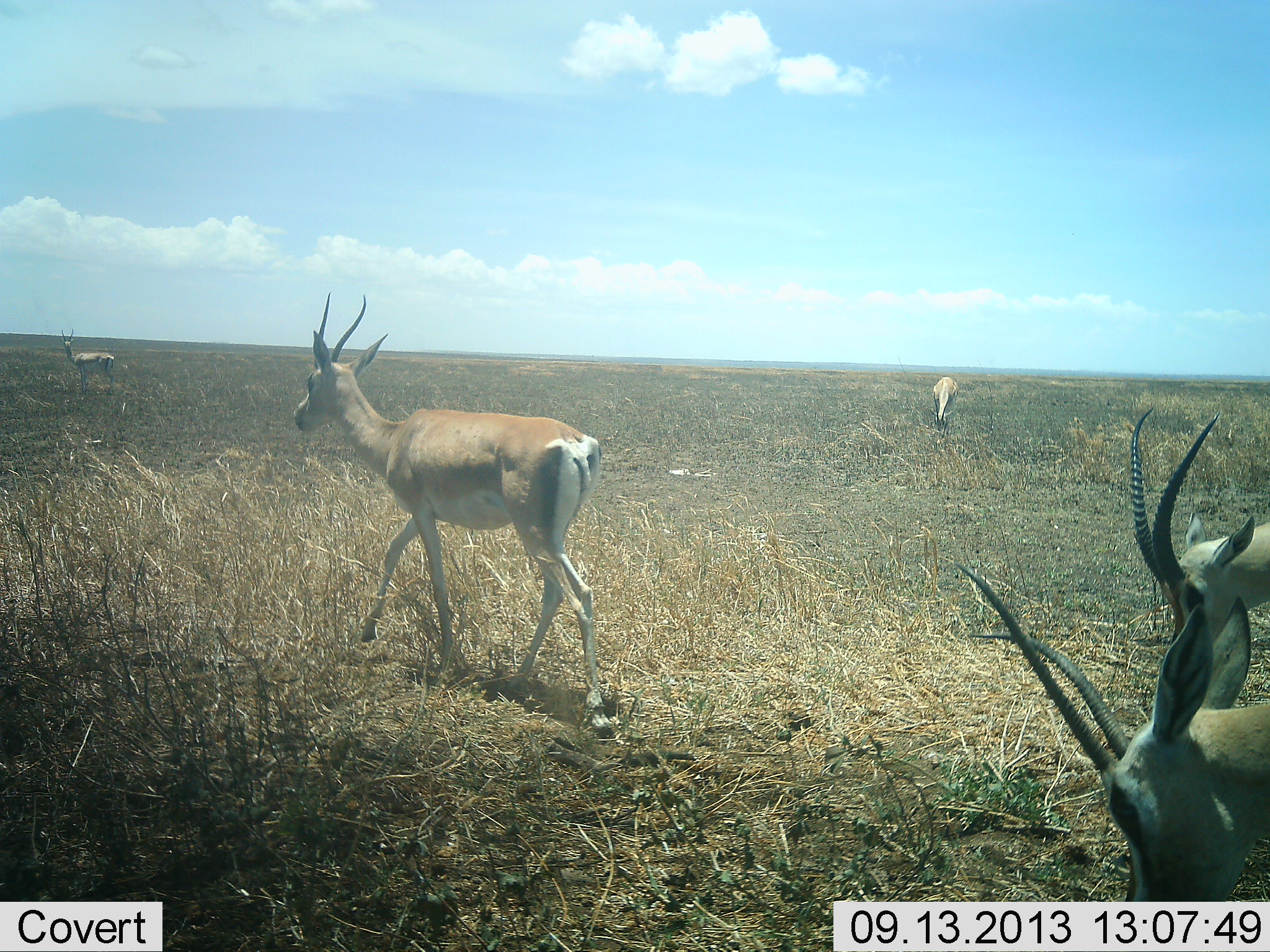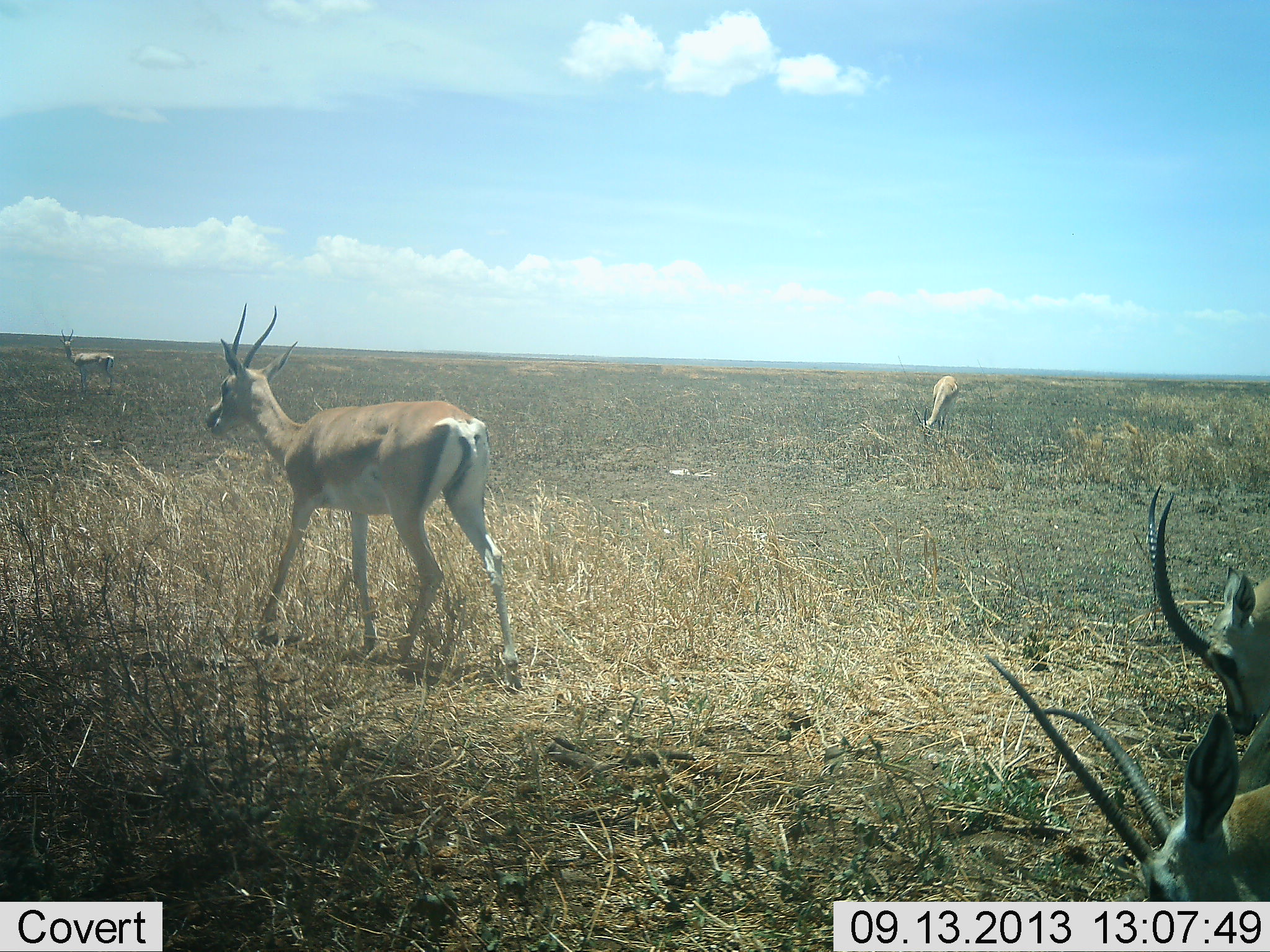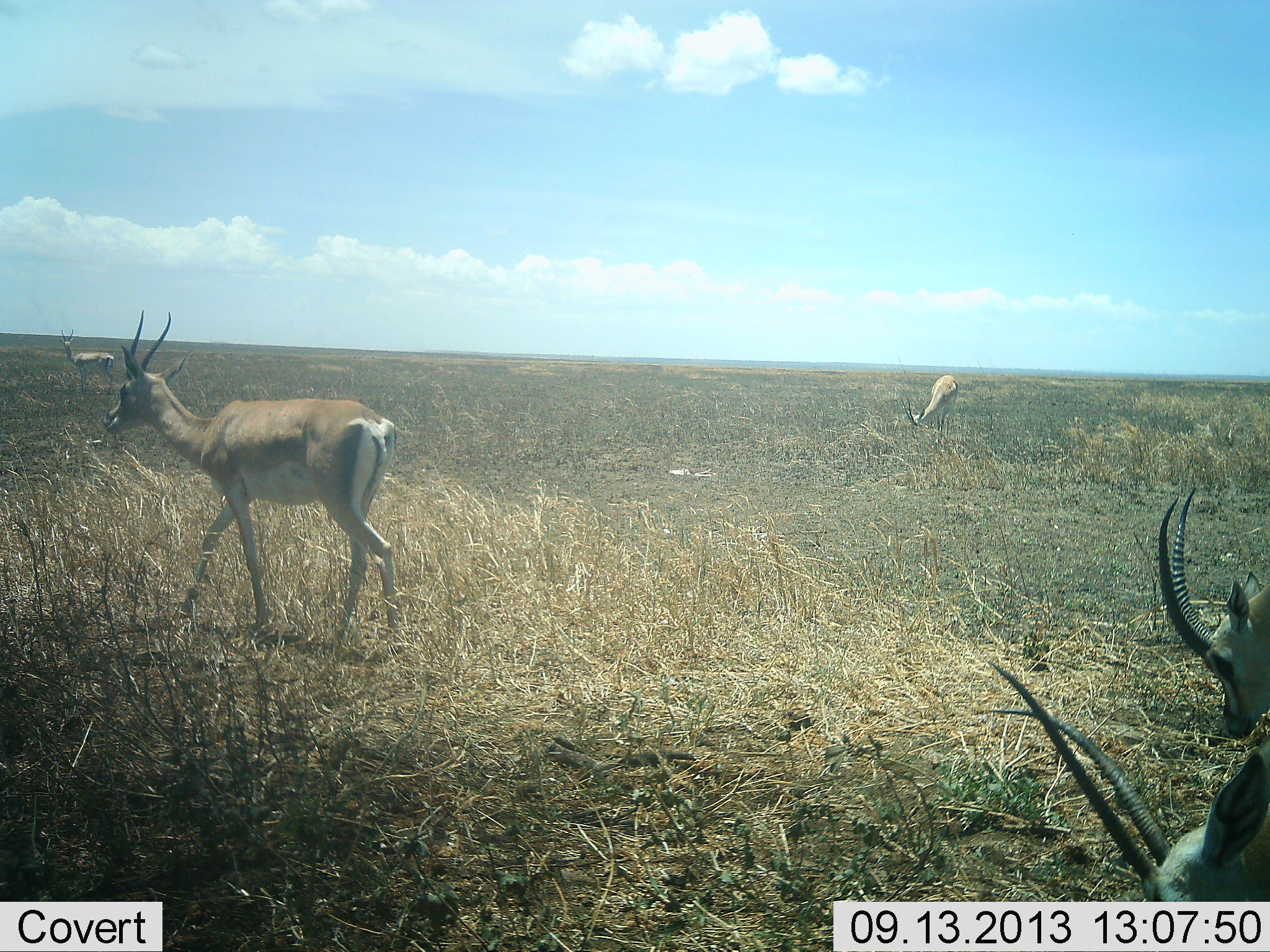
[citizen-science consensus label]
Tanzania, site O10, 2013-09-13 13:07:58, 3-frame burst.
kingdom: Animalia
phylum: Chordata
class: Mammalia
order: Artiodactyla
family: Bovidae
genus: Nanger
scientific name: Nanger granti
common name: grant's gazelle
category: gazellegrants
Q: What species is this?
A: Gazellegrants (grant's gazelle) (Nanger granti).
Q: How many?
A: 5.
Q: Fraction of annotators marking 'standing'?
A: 64%.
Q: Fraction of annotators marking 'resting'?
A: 0%.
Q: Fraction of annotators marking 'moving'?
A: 64%.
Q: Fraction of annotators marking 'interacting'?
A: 0%.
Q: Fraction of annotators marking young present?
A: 0%.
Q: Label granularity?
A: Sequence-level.